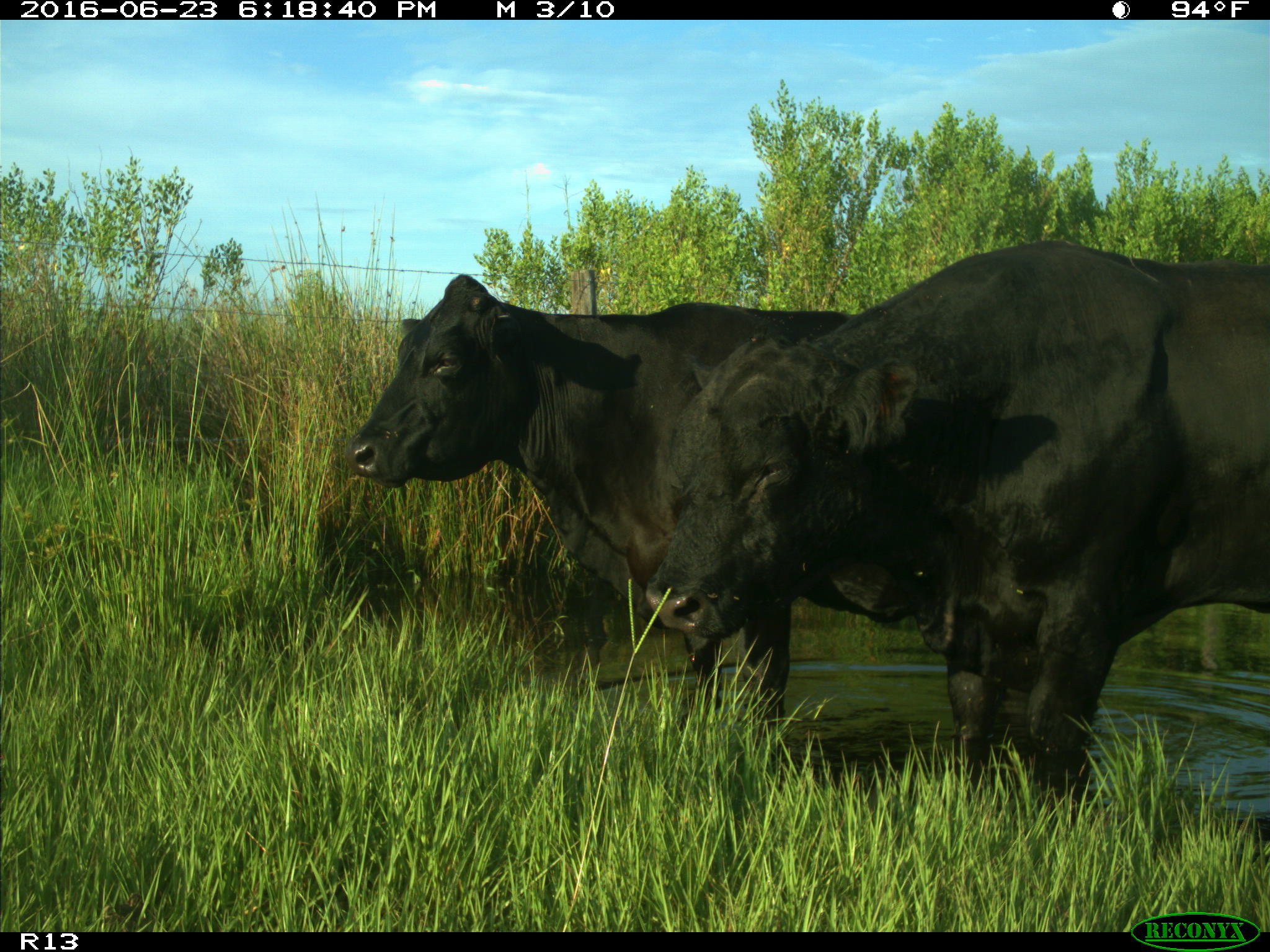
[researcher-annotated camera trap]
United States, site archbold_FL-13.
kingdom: Animalia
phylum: Chordata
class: Mammalia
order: Artiodactyla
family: Bovidae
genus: Bos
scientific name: Bos taurus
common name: domestic cow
Bos taurus (domestic cow).